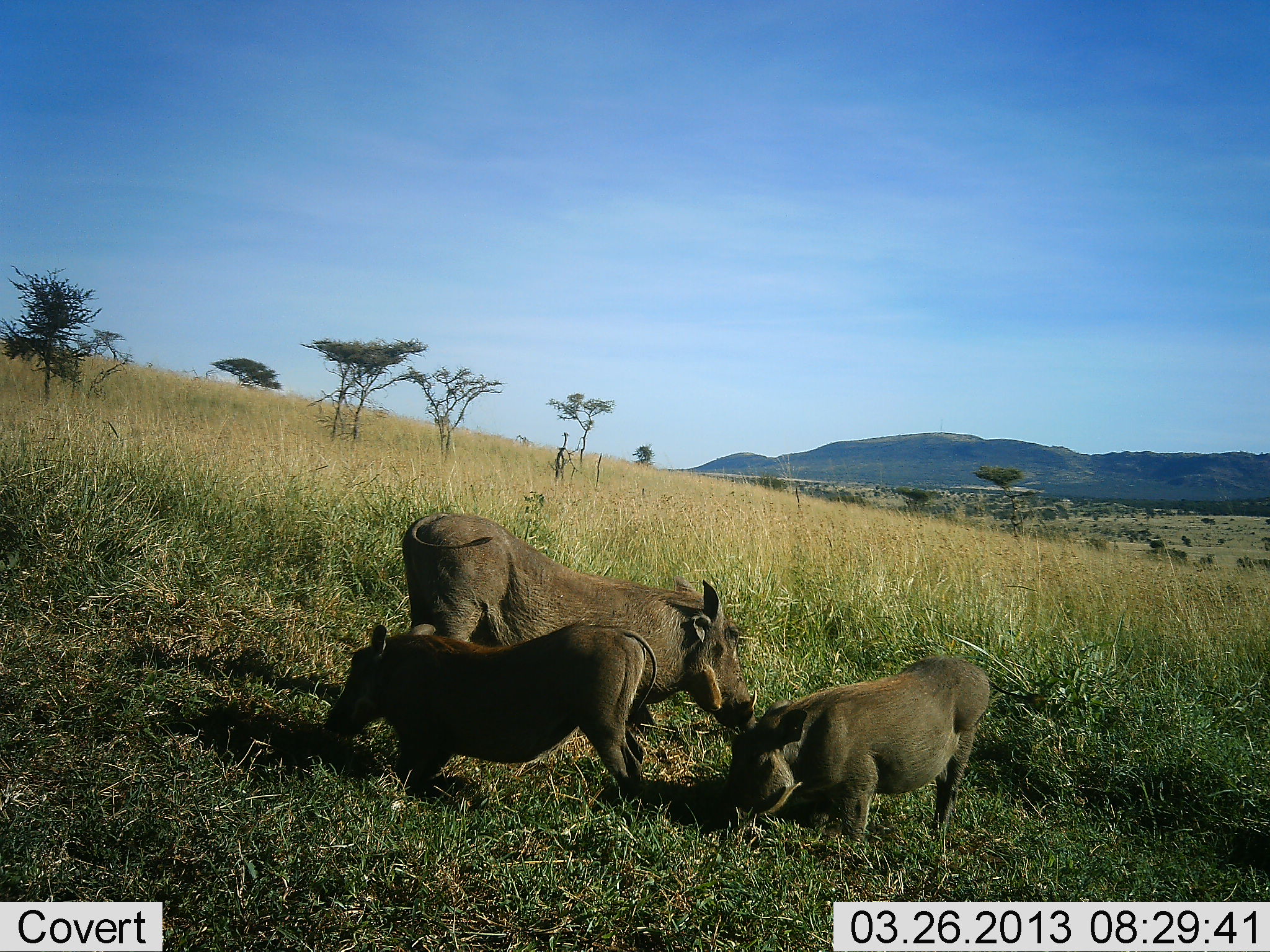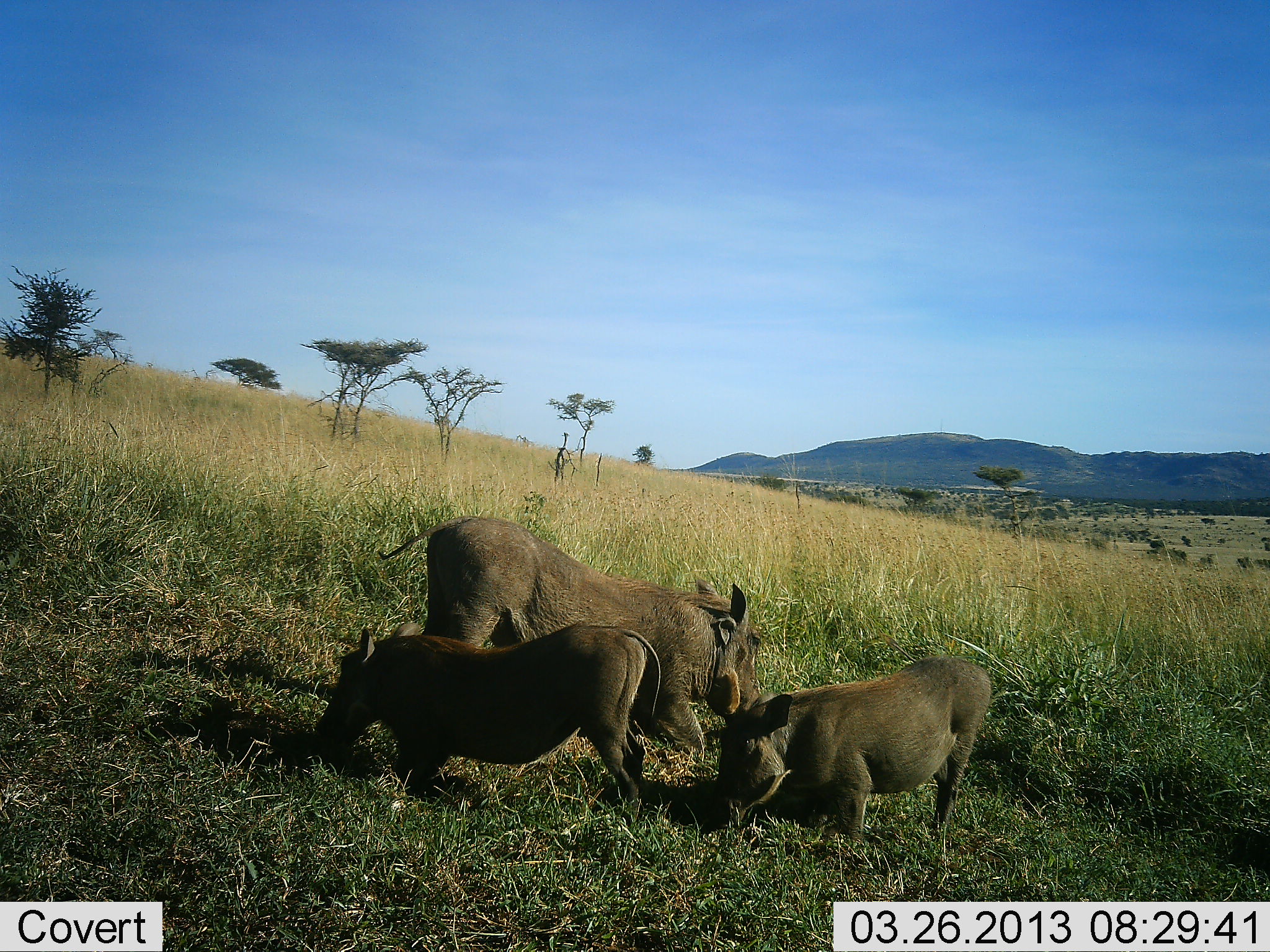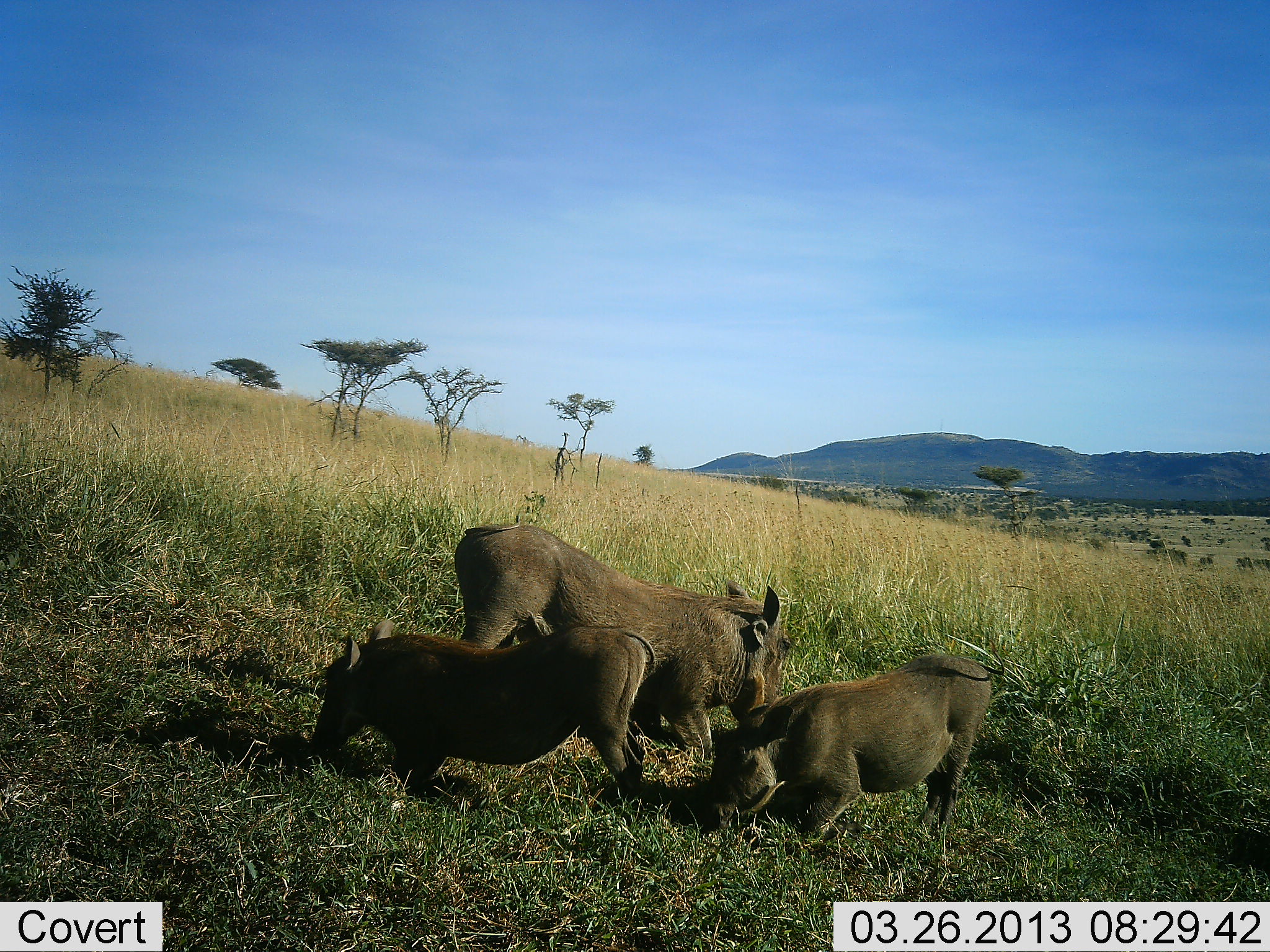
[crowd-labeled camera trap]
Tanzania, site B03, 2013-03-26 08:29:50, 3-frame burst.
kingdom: Animalia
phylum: Chordata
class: Mammalia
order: Artiodactyla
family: Suidae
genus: Phacochoerus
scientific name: Phacochoerus africanus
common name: warthog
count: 3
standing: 15%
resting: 0%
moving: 11%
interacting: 11%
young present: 33%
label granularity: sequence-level